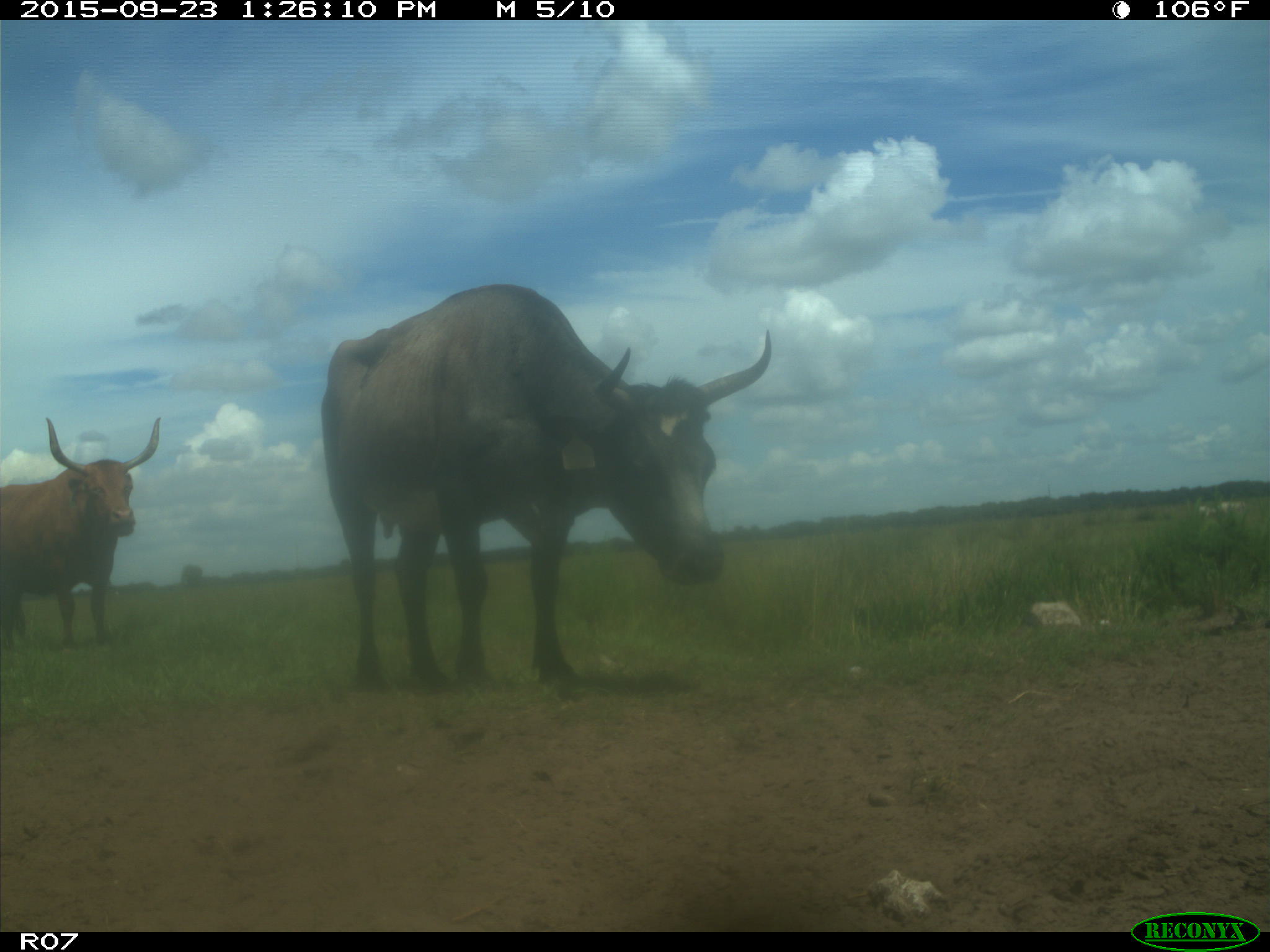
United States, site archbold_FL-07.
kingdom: Animalia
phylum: Chordata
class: Mammalia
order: Artiodactyla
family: Bovidae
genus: Bos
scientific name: Bos taurus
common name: domestic cow